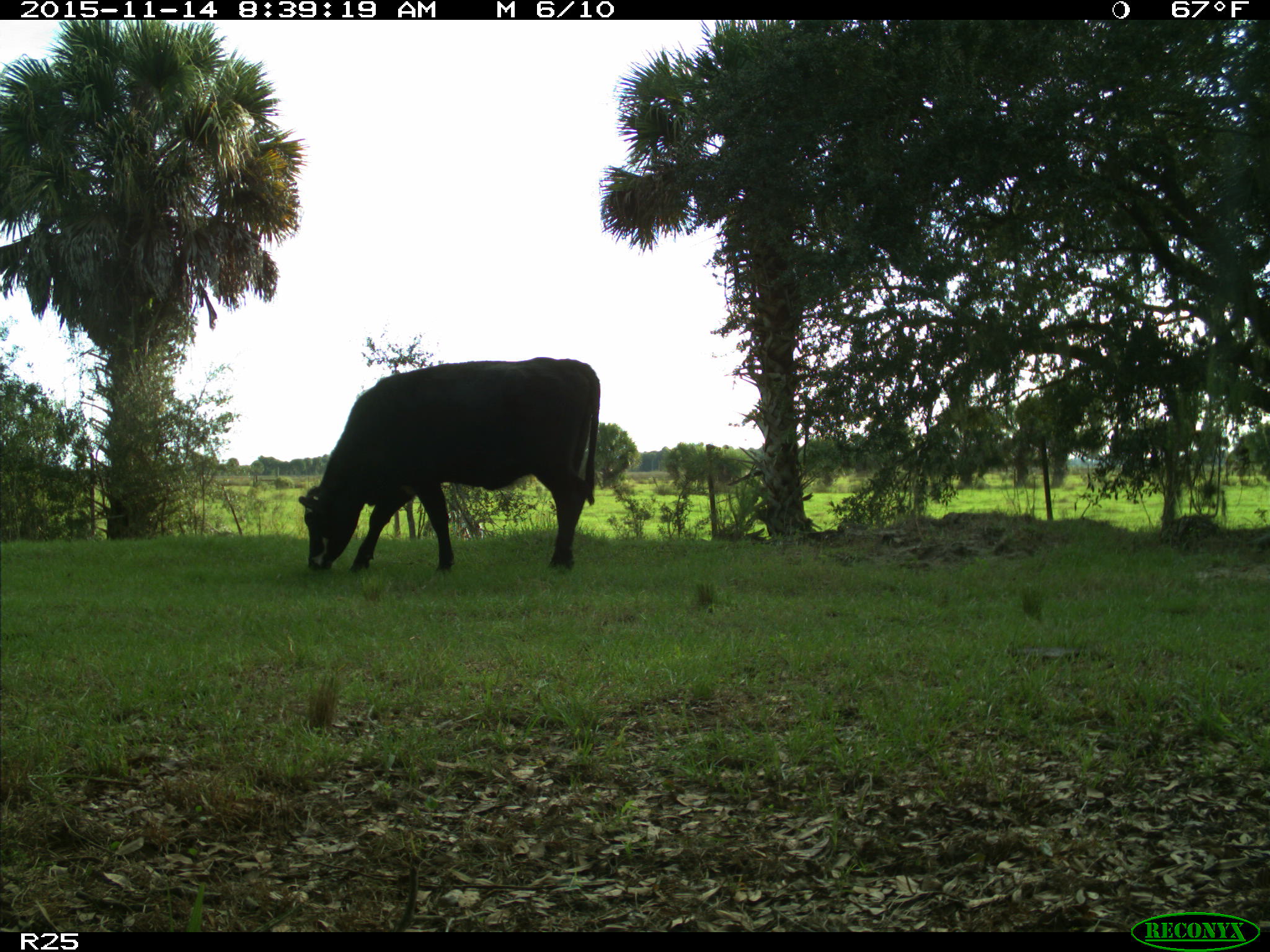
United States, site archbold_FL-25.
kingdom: Animalia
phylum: Chordata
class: Mammalia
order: Artiodactyla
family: Bovidae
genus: Bos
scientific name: Bos taurus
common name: domestic cow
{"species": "Bos taurus (domestic cow)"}